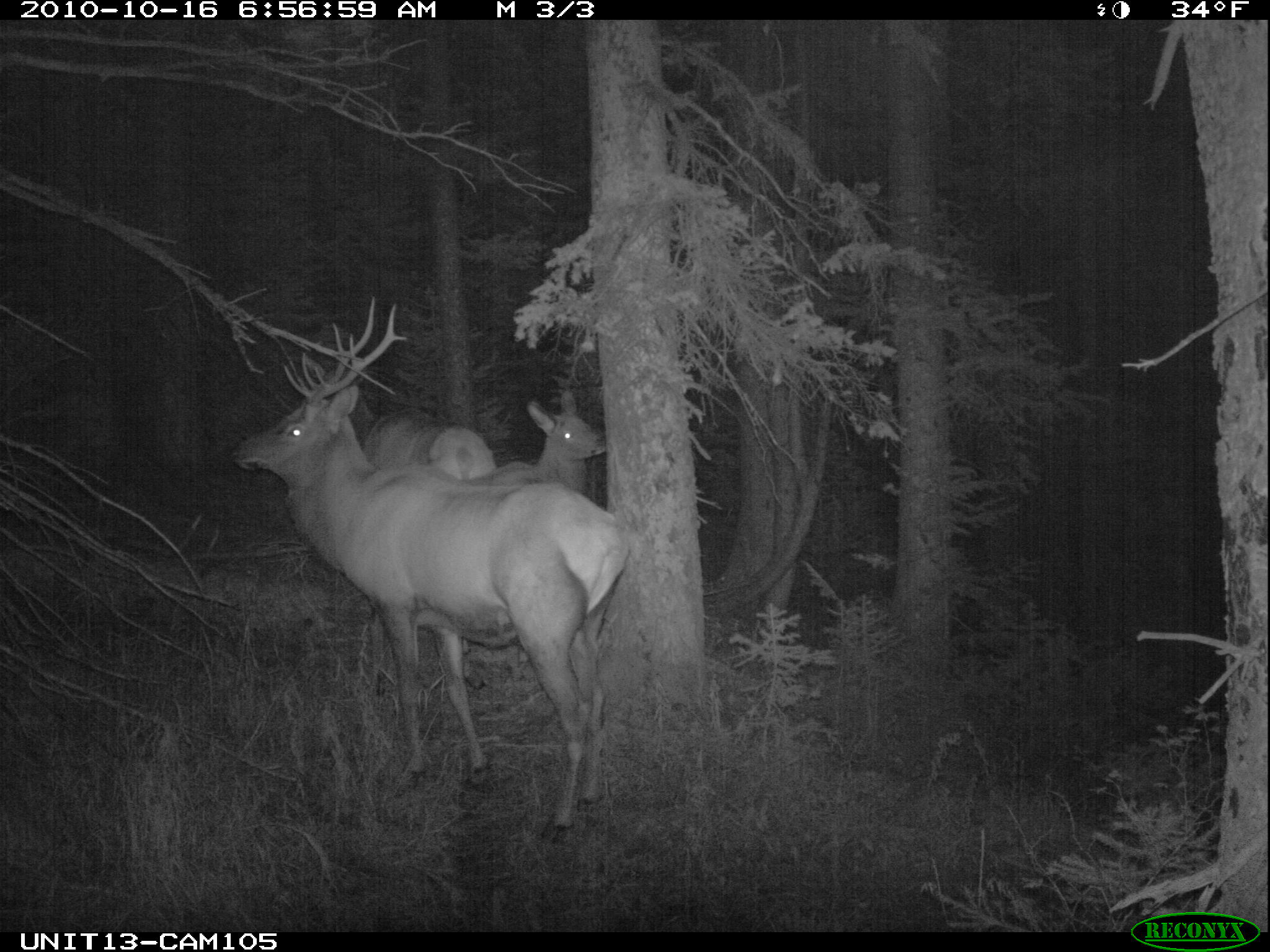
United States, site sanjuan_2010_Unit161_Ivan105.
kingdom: Animalia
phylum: Chordata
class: Mammalia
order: Artiodactyla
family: Cervidae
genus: Cervus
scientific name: Cervus elaphus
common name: red deer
Cervus elaphus (red deer).